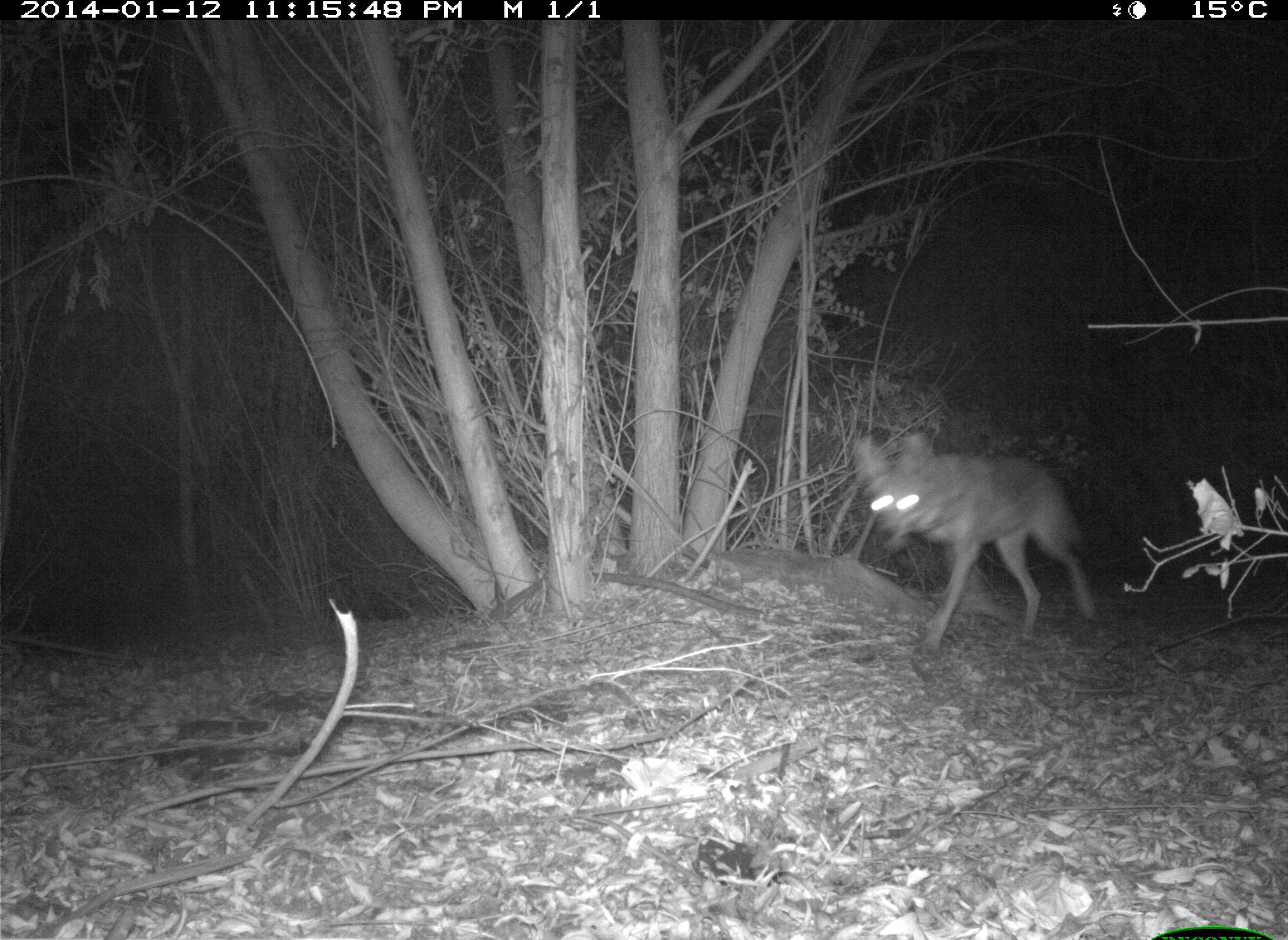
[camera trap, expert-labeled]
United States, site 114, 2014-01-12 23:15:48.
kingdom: Animalia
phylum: Chordata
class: Mammalia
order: Carnivora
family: Canidae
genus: Canis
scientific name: Canis latrans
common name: coyote